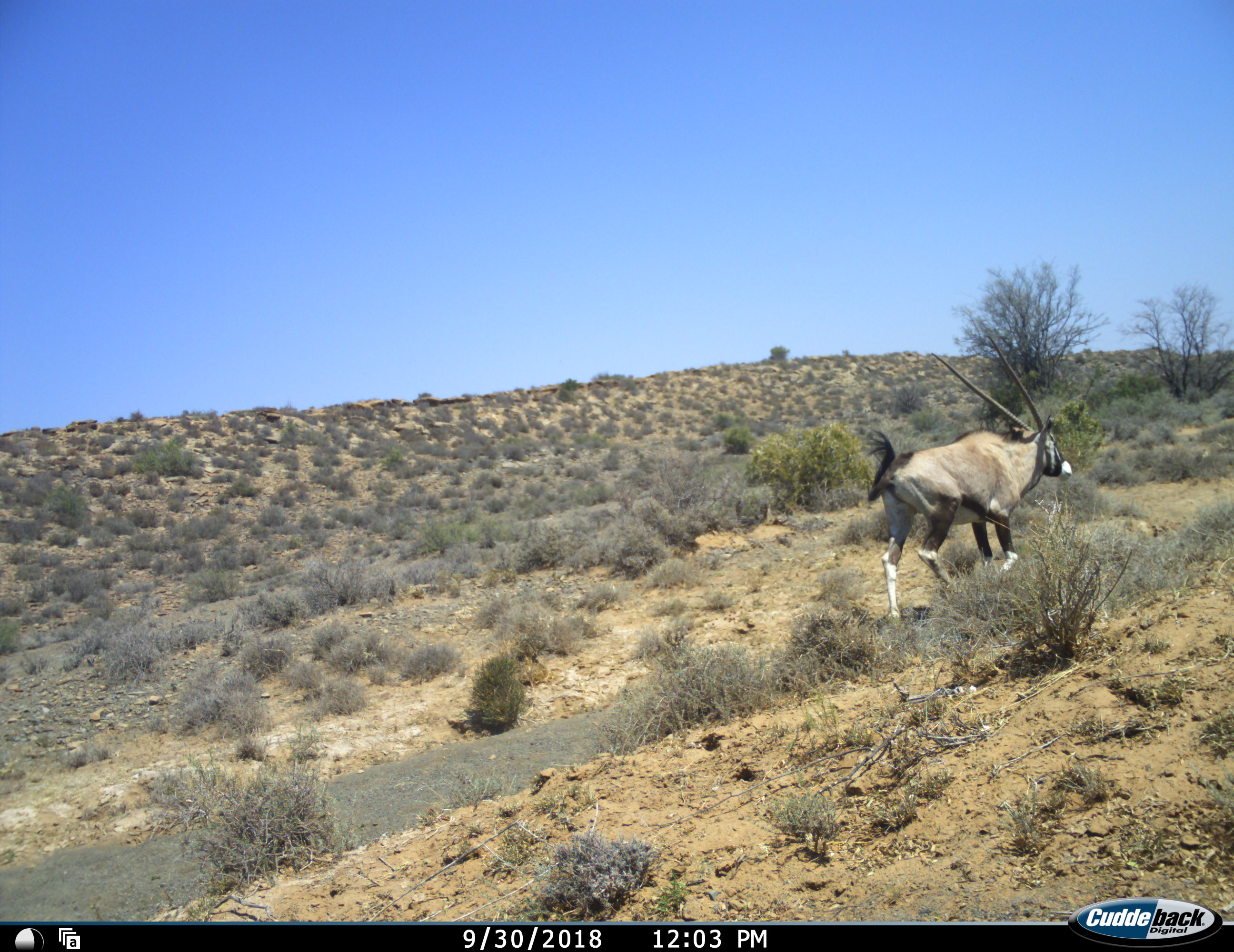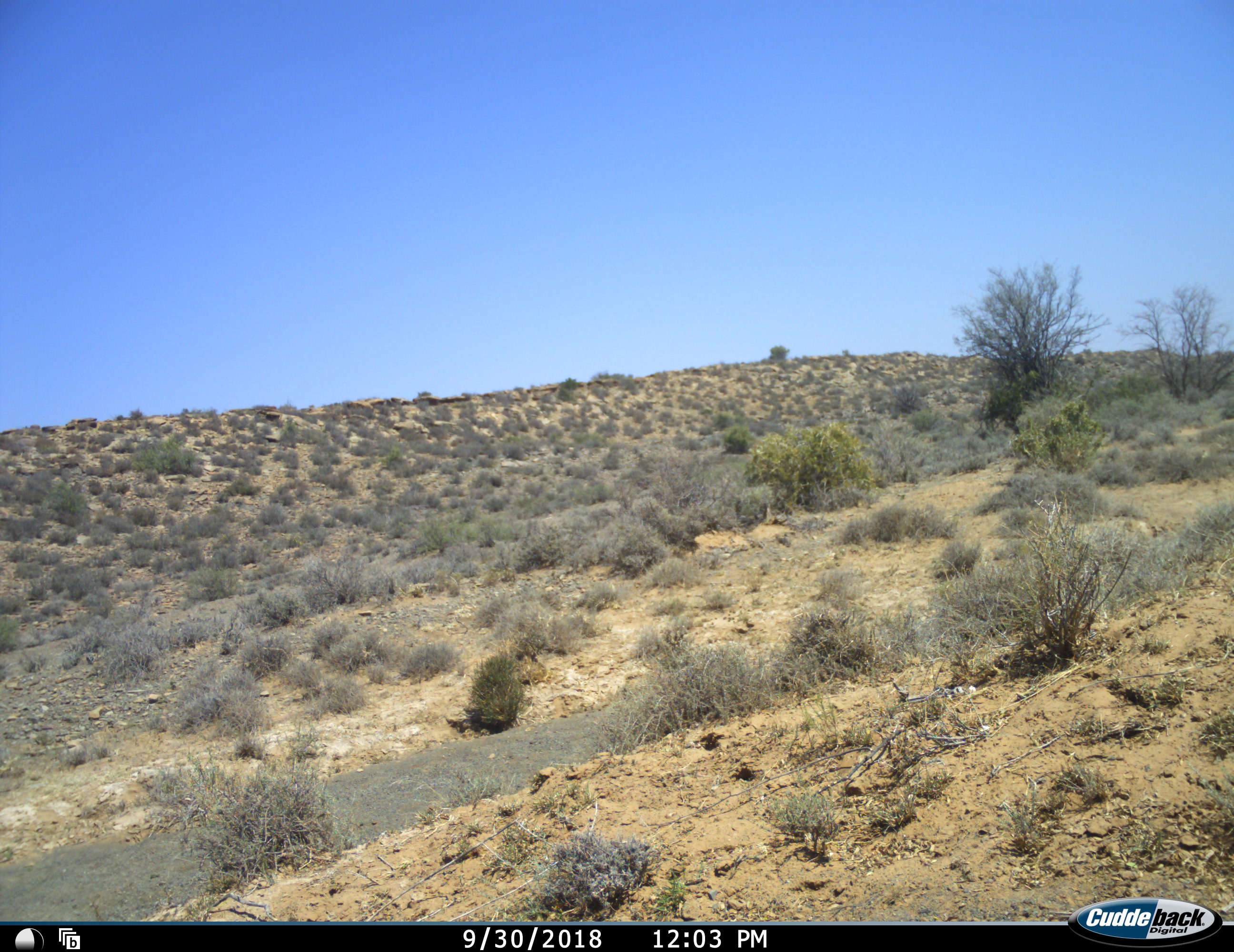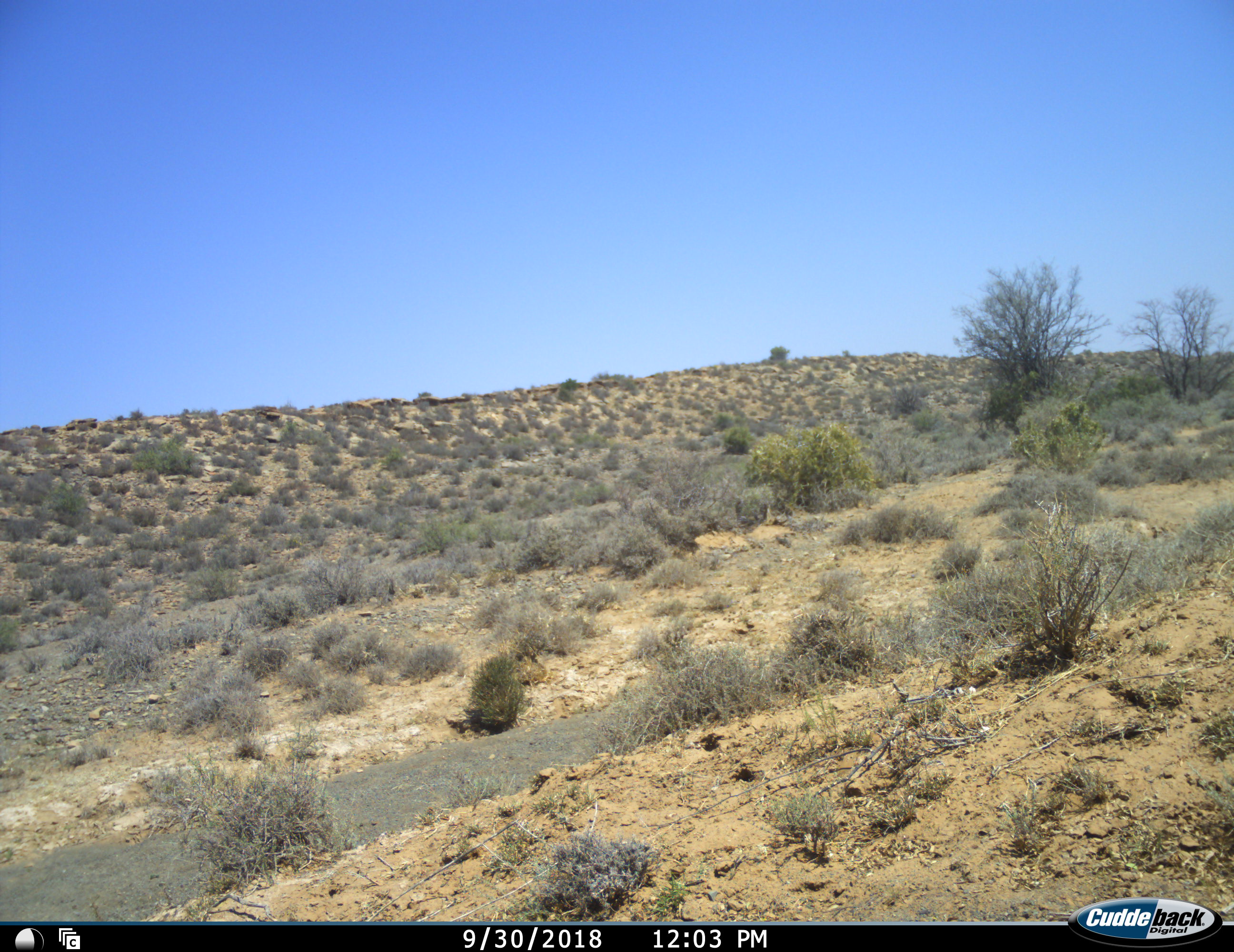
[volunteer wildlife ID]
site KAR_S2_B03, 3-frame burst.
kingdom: Animalia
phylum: Chordata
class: Mammalia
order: Artiodactyla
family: Bovidae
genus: Oryx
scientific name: Oryx gazella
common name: gemsbok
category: oryx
Oryx (gemsbok) (Oryx gazella), count 1. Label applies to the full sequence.